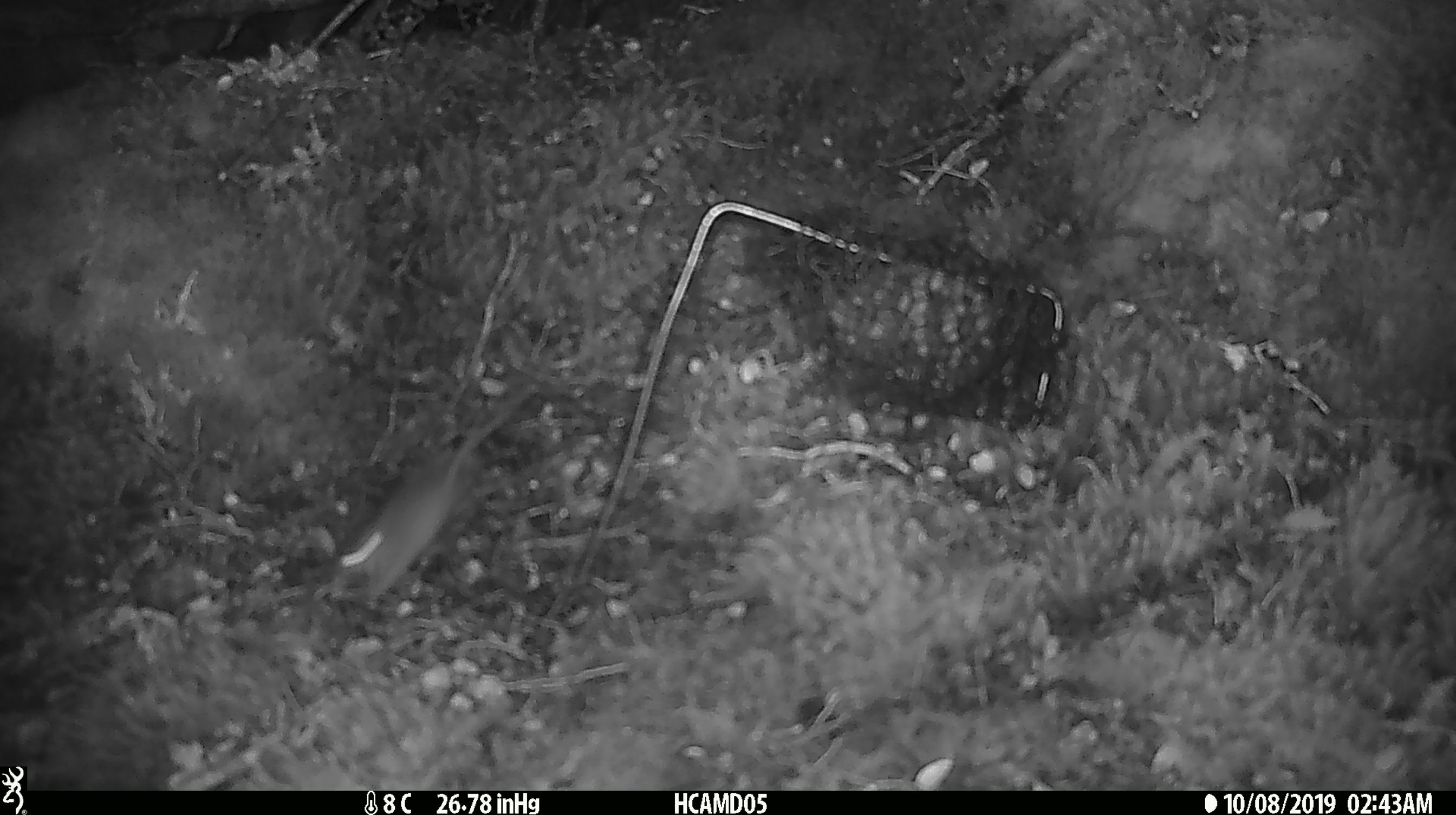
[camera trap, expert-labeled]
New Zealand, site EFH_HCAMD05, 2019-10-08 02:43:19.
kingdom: Animalia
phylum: Chordata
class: Mammalia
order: Rodentia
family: Muridae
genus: Mus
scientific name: Mus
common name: mouse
Mouse (Mus).